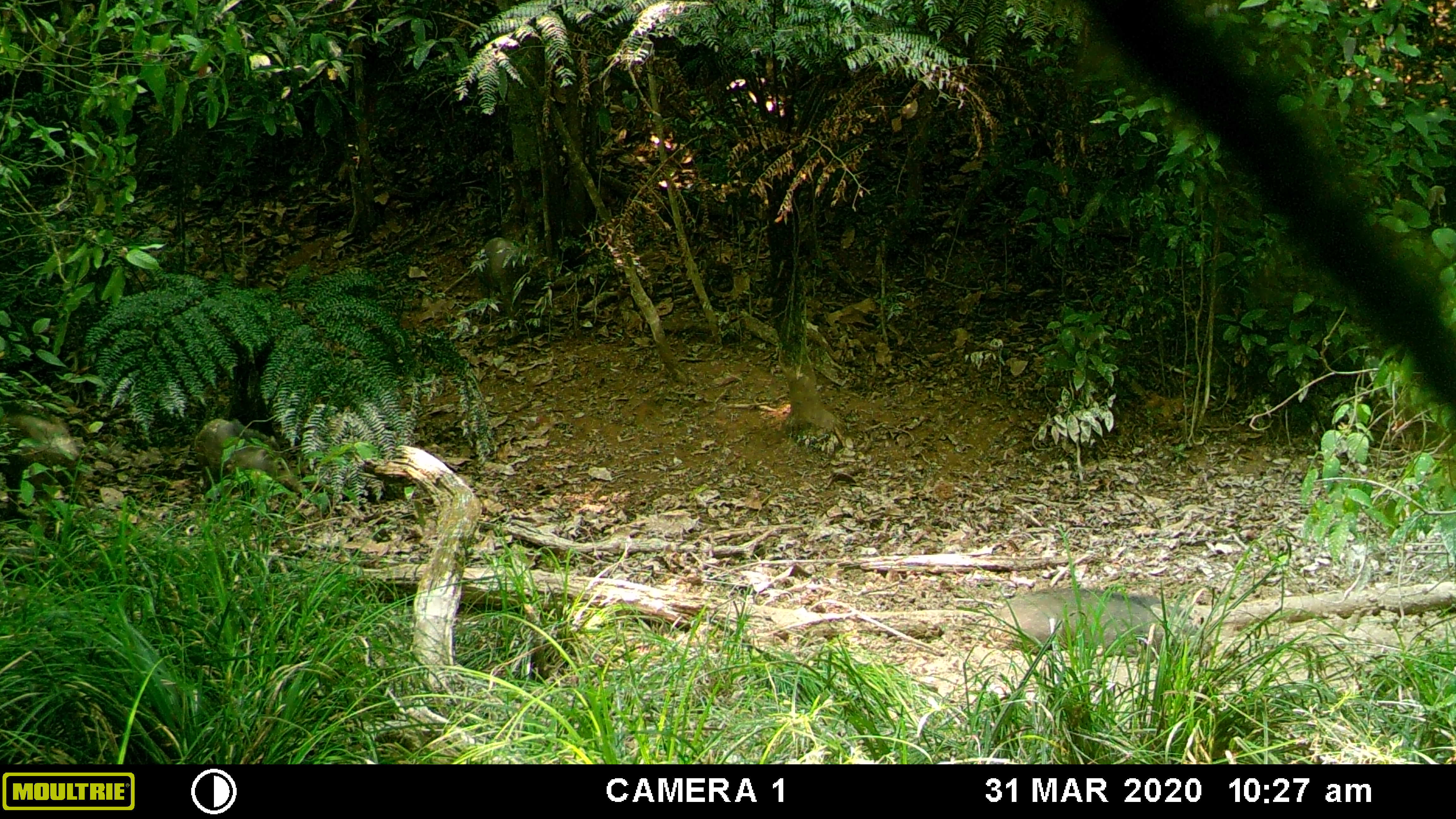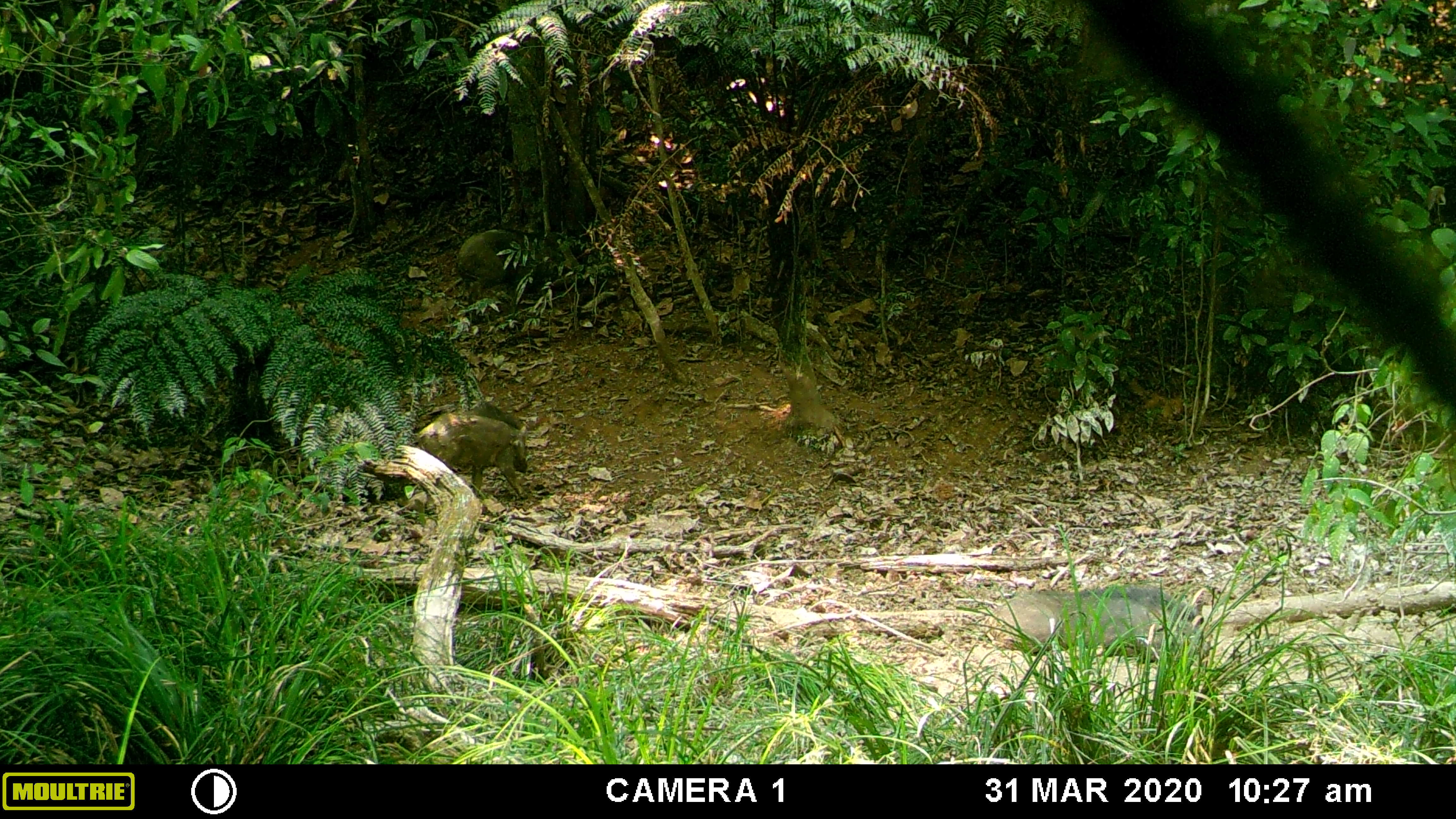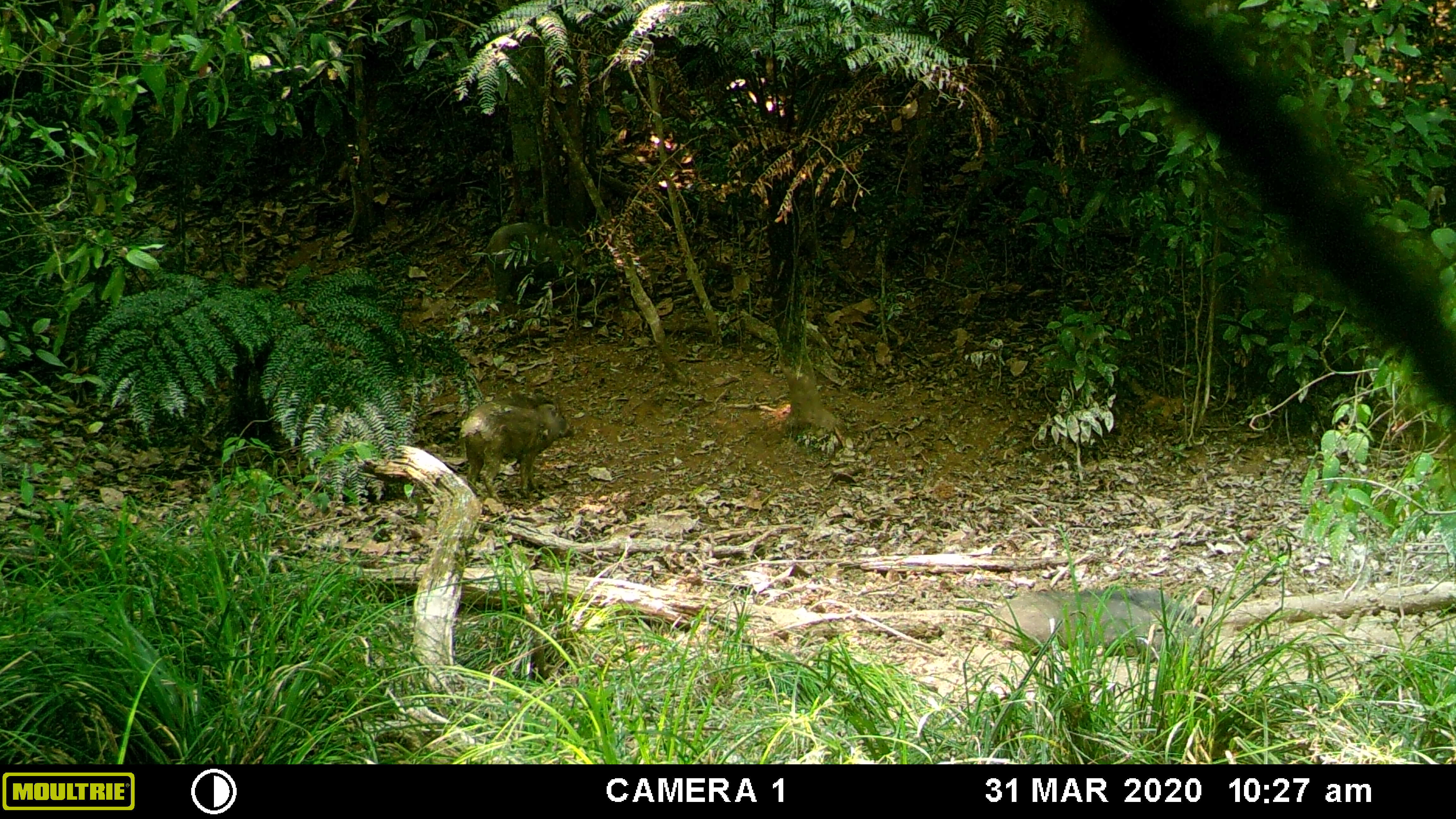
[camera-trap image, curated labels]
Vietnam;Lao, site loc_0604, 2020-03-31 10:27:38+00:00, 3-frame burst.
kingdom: Animalia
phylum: Chordata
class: Mammalia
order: Artiodactyla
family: Suidae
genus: Sus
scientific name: Sus scrofa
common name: eurasian wild pig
Eurasian wild pig (Sus scrofa). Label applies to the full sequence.